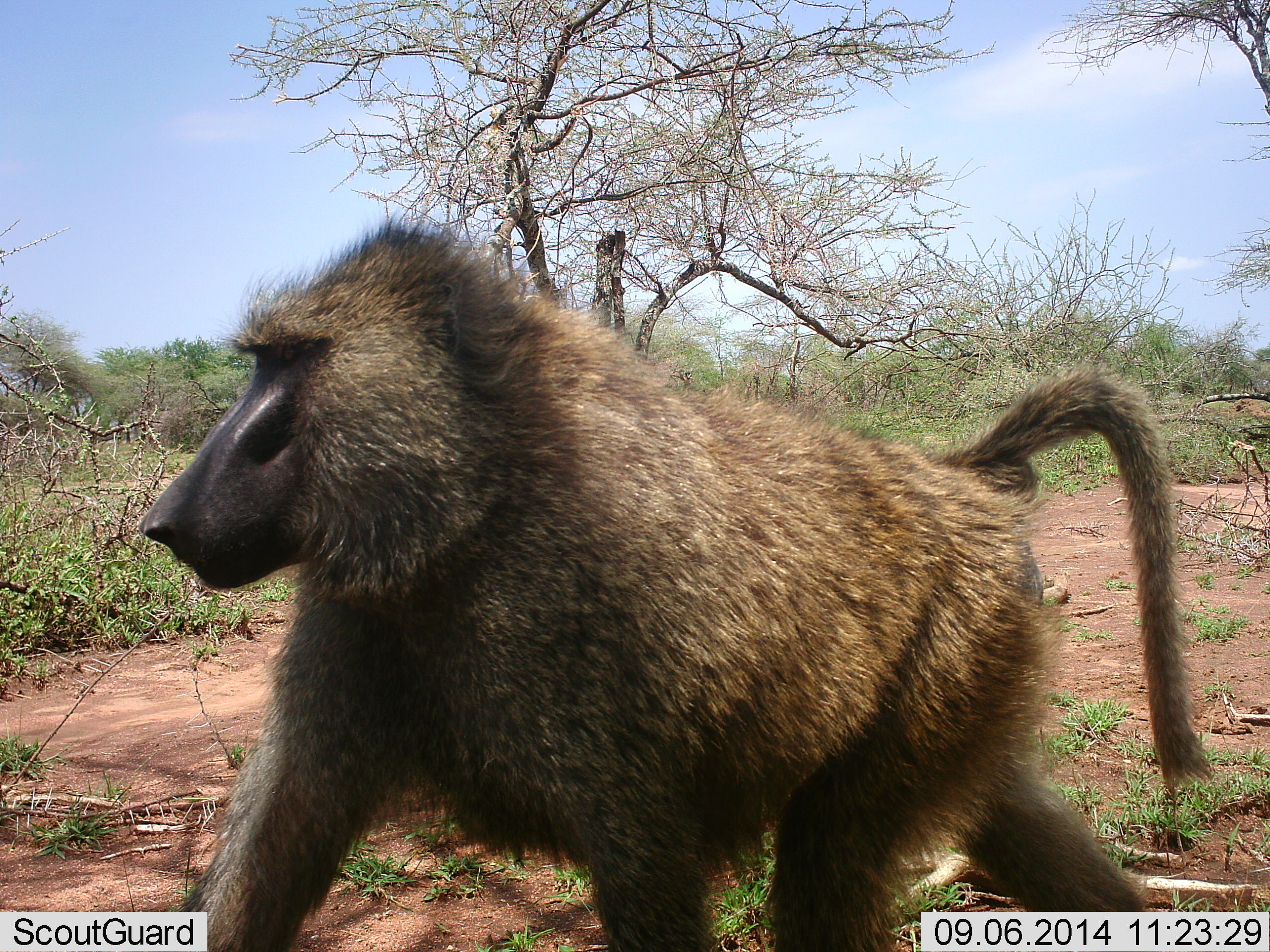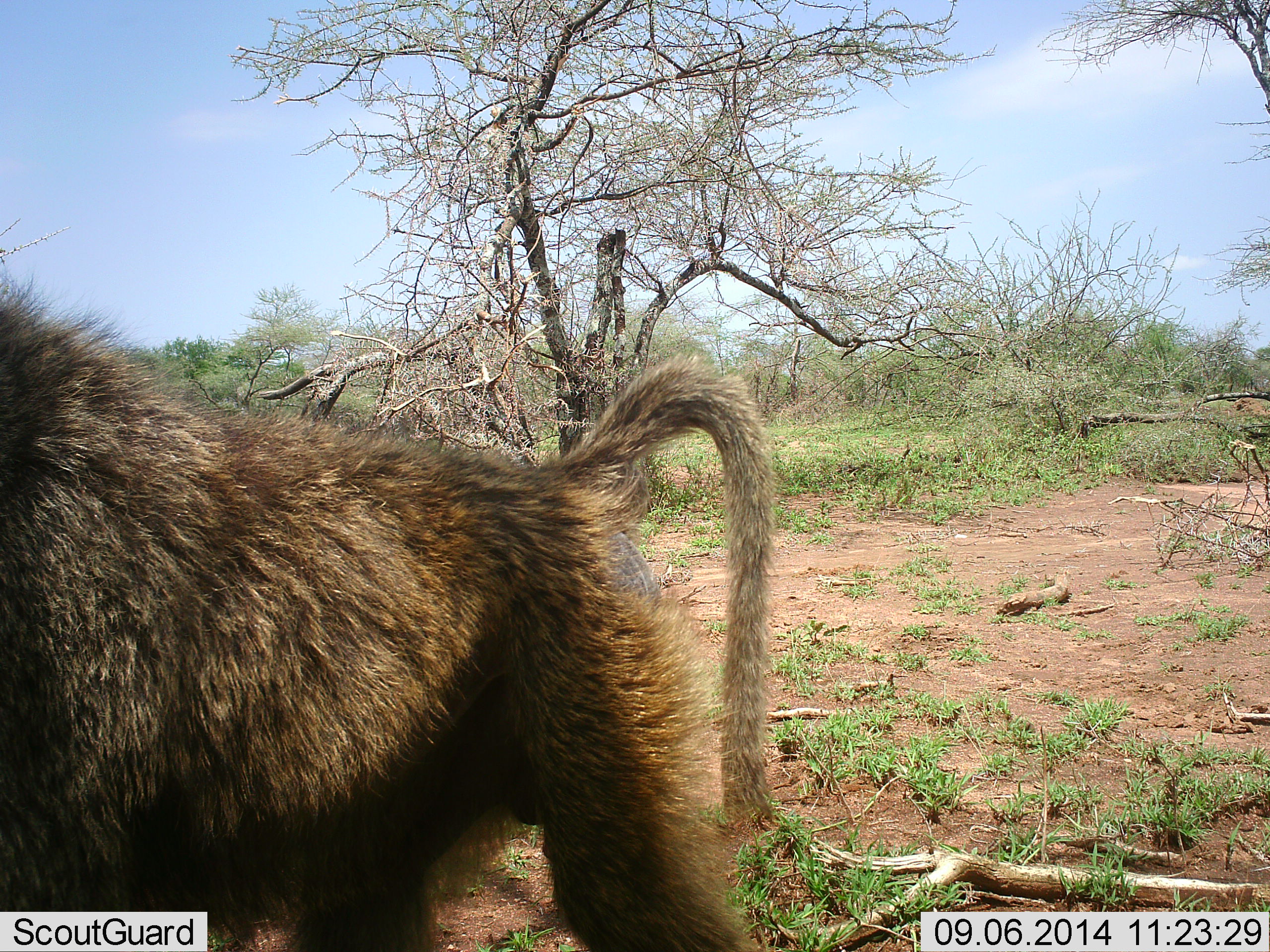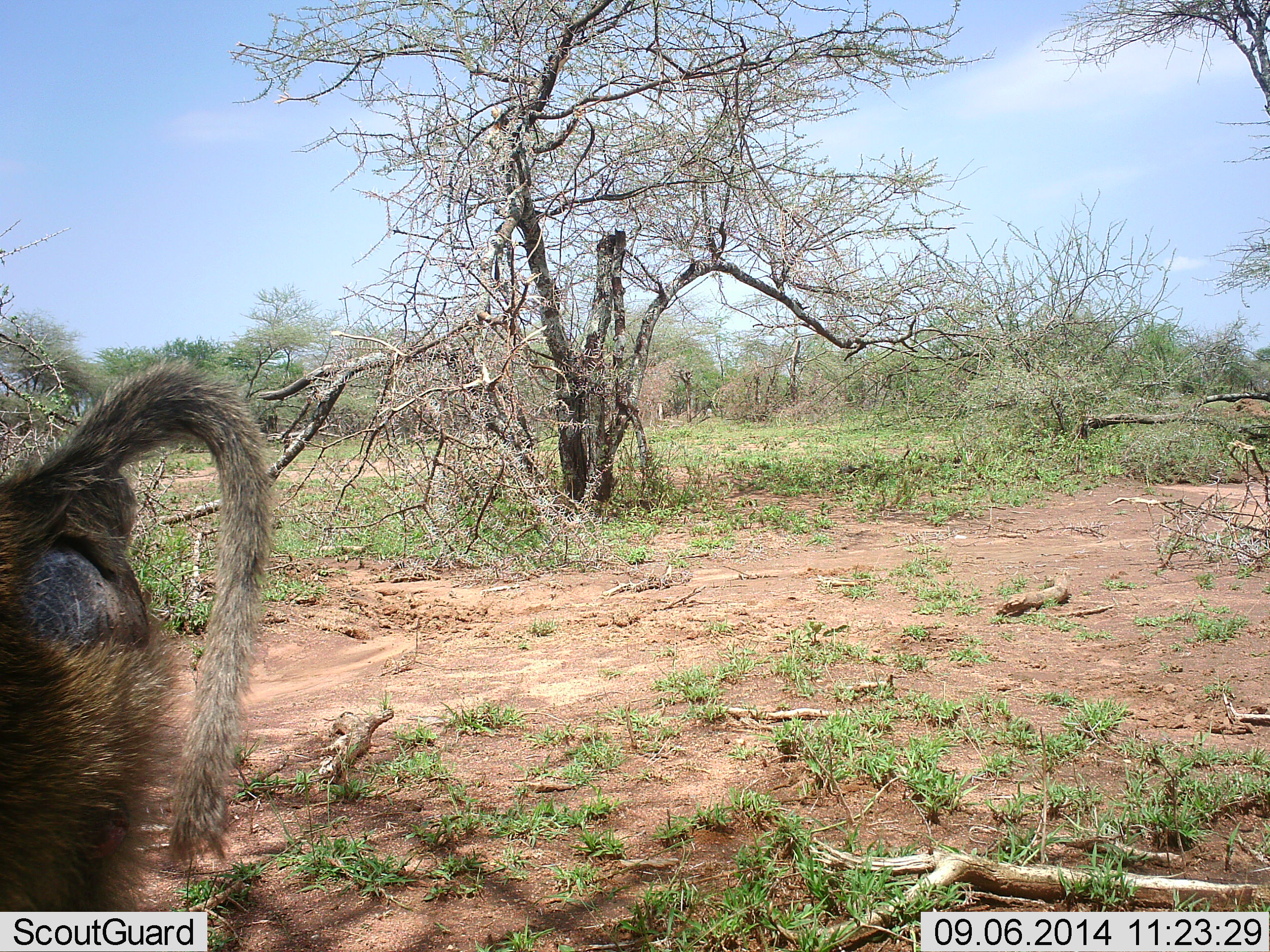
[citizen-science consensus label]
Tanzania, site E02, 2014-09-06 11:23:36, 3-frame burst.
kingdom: Animalia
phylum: Chordata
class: Mammalia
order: Primates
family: Cercopithecidae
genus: Papio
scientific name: Papio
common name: baboon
Baboon (Papio), count 1. Behavior (volunteer vote fractions): standing 0%, resting 0%, moving 100%, interacting 0%. Young present (vote fraction): 0%. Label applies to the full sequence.